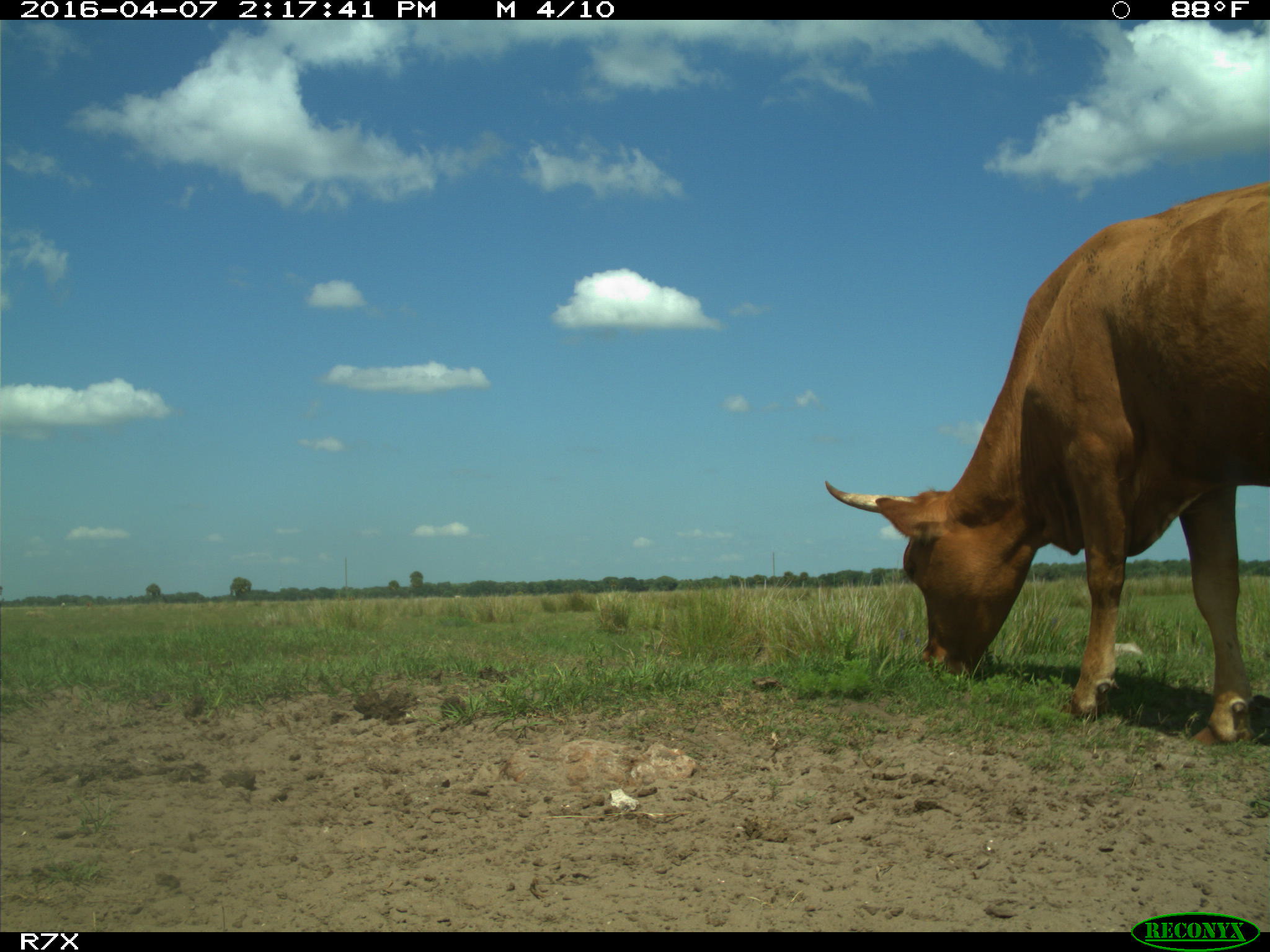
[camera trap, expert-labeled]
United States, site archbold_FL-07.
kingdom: Animalia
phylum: Chordata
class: Mammalia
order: Artiodactyla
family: Bovidae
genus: Bos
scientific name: Bos taurus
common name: domestic cow